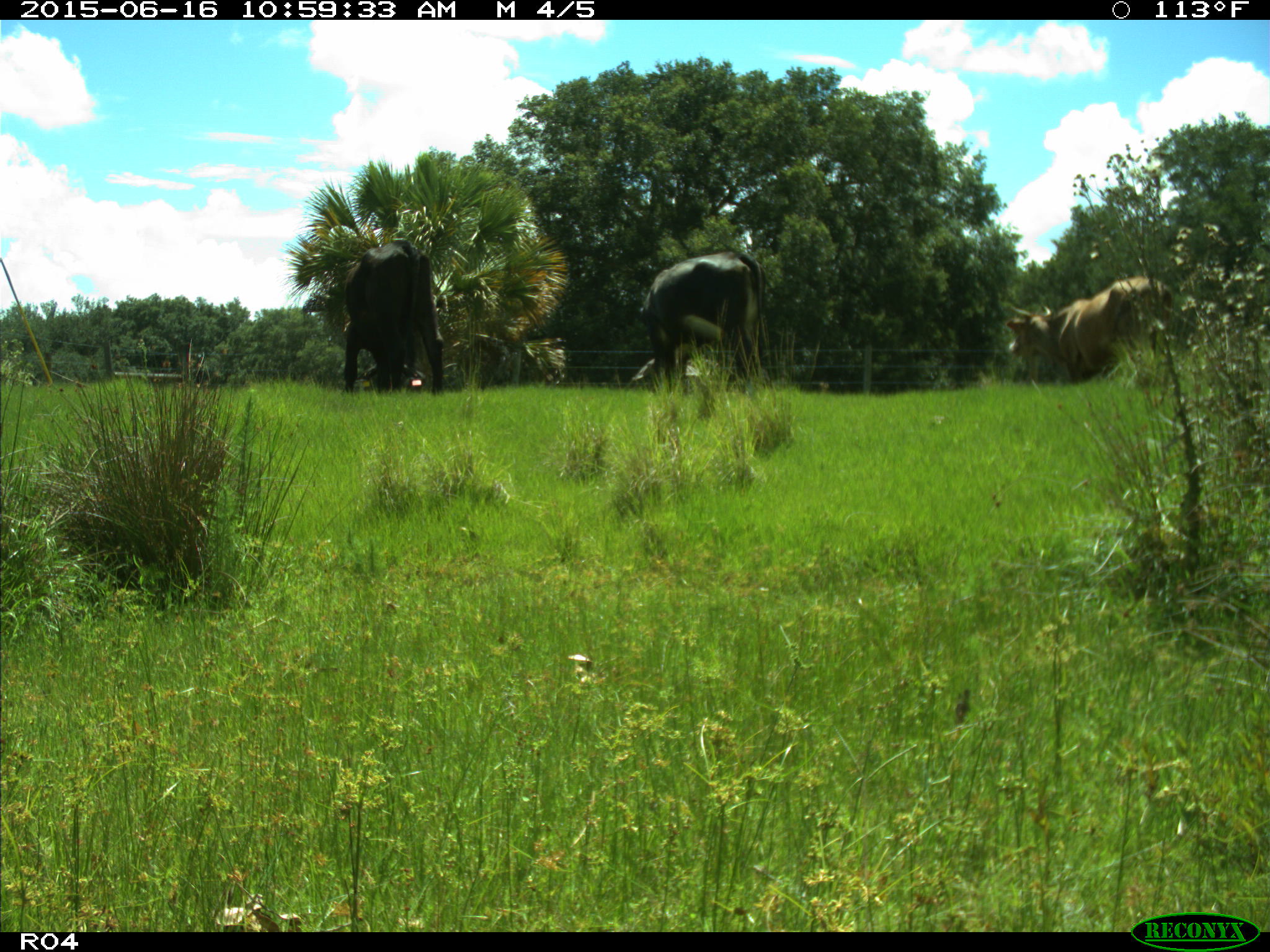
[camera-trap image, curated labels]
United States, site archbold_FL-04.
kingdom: Animalia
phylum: Chordata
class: Mammalia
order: Artiodactyla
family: Bovidae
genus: Bos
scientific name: Bos taurus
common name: domestic cow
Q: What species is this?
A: Bos taurus (domestic cow).